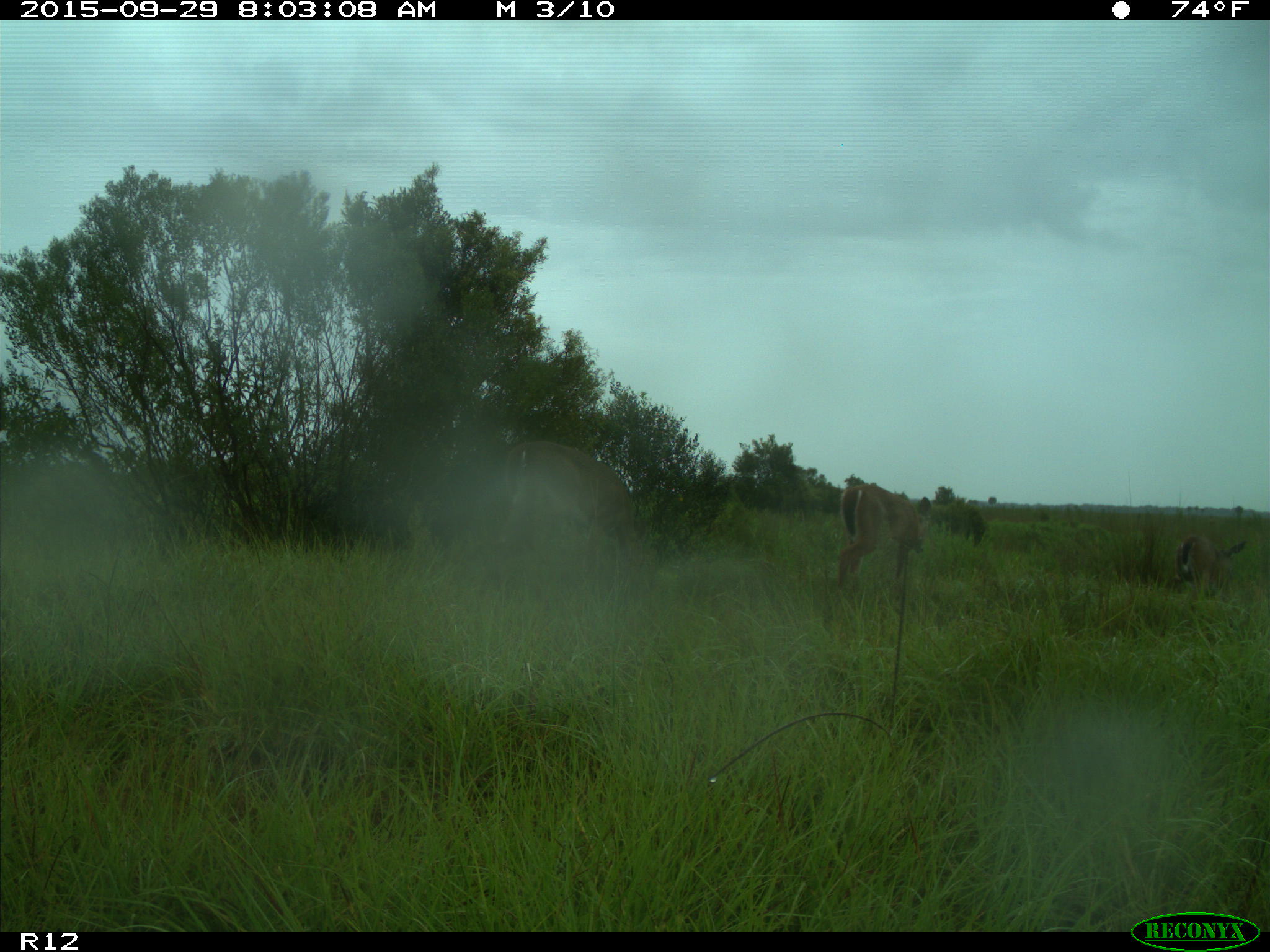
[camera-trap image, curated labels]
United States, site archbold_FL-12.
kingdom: Animalia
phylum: Chordata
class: Mammalia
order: Artiodactyla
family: Cervidae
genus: Odocoileus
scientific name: Odocoileus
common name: deer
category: unidentified deer